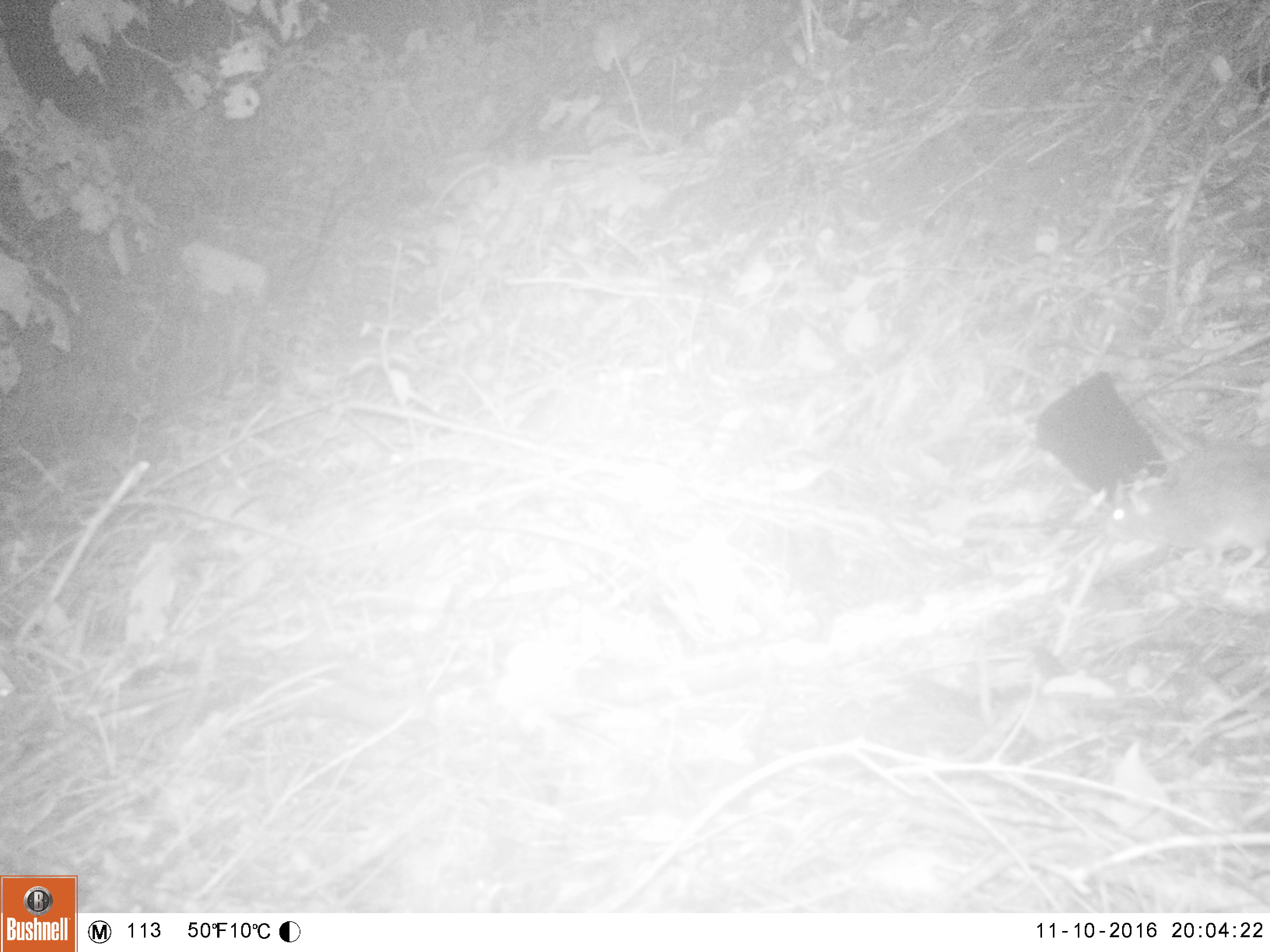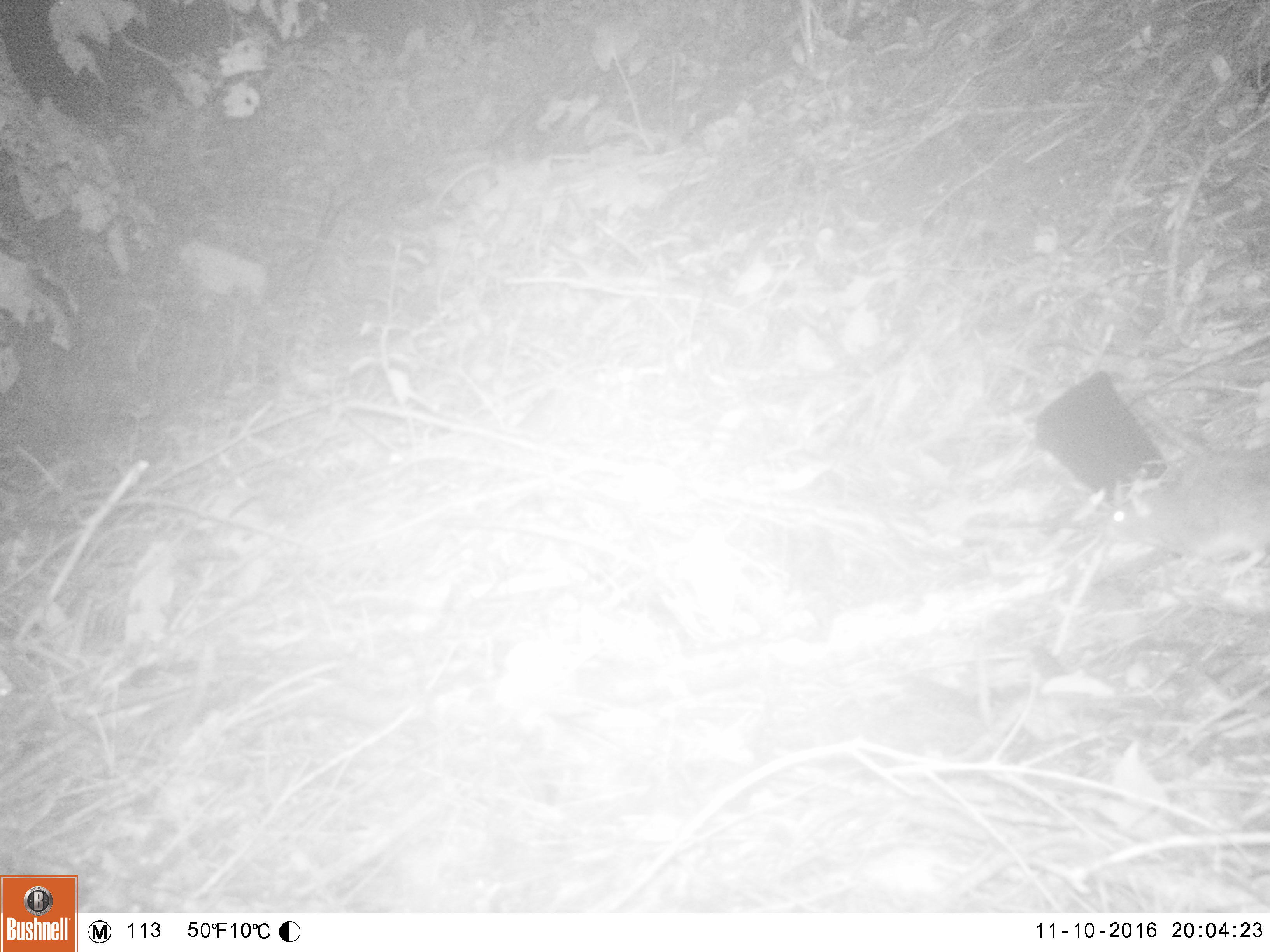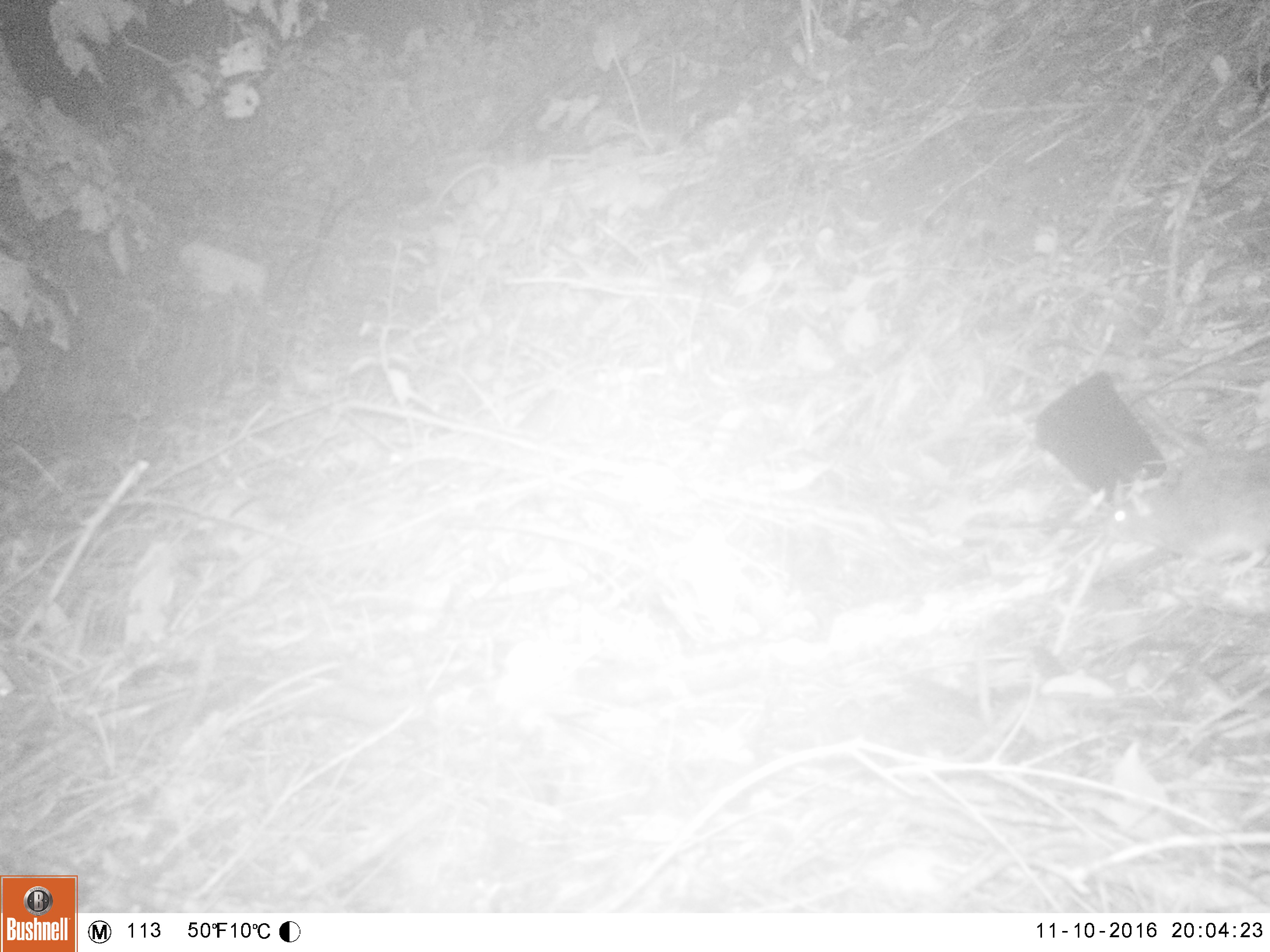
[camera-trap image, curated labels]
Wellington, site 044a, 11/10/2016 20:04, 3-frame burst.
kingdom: Animalia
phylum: Chordata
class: Mammalia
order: Rodentia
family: Muridae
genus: Rattus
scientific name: Rattus norvegicus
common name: norway rat